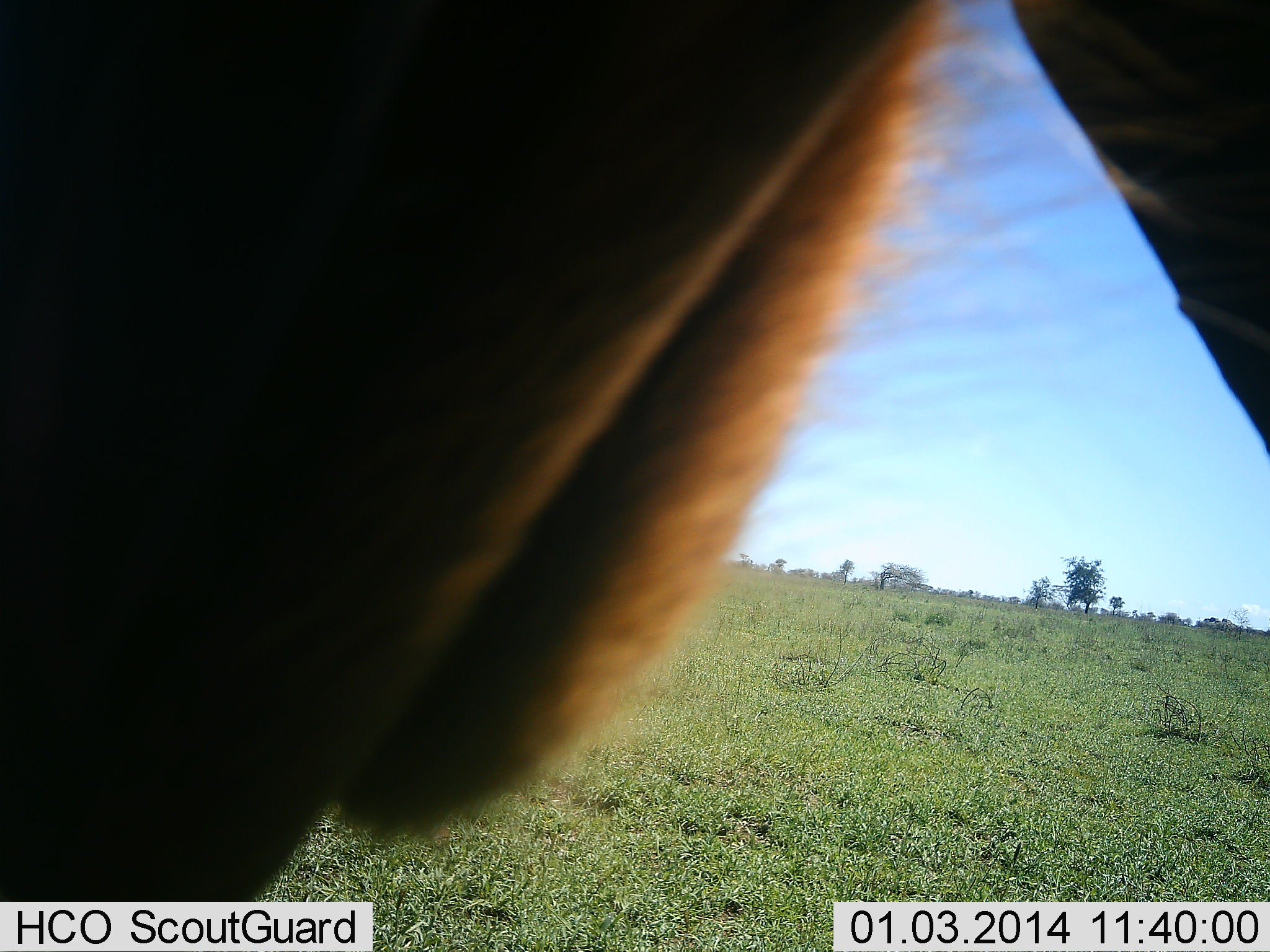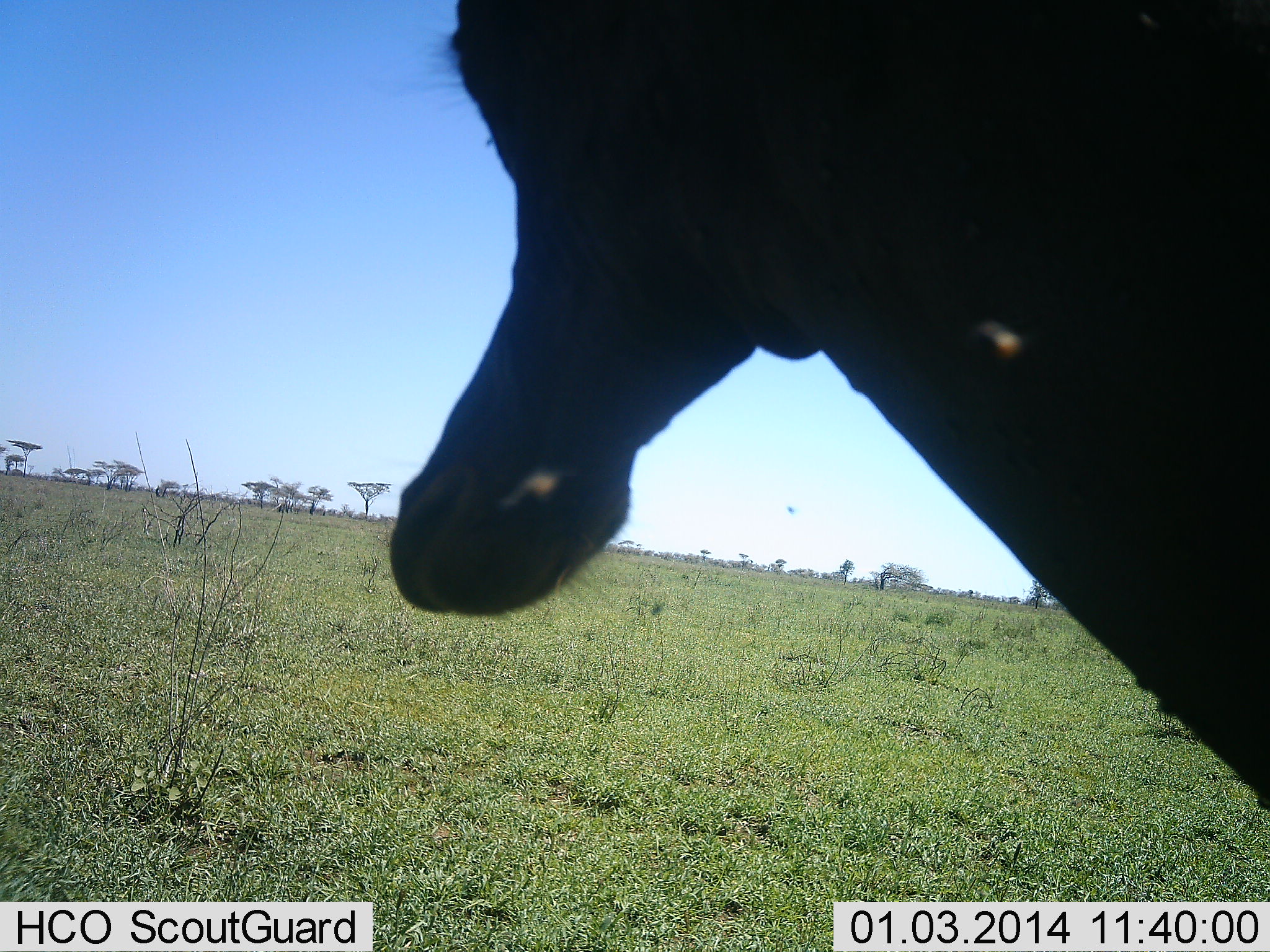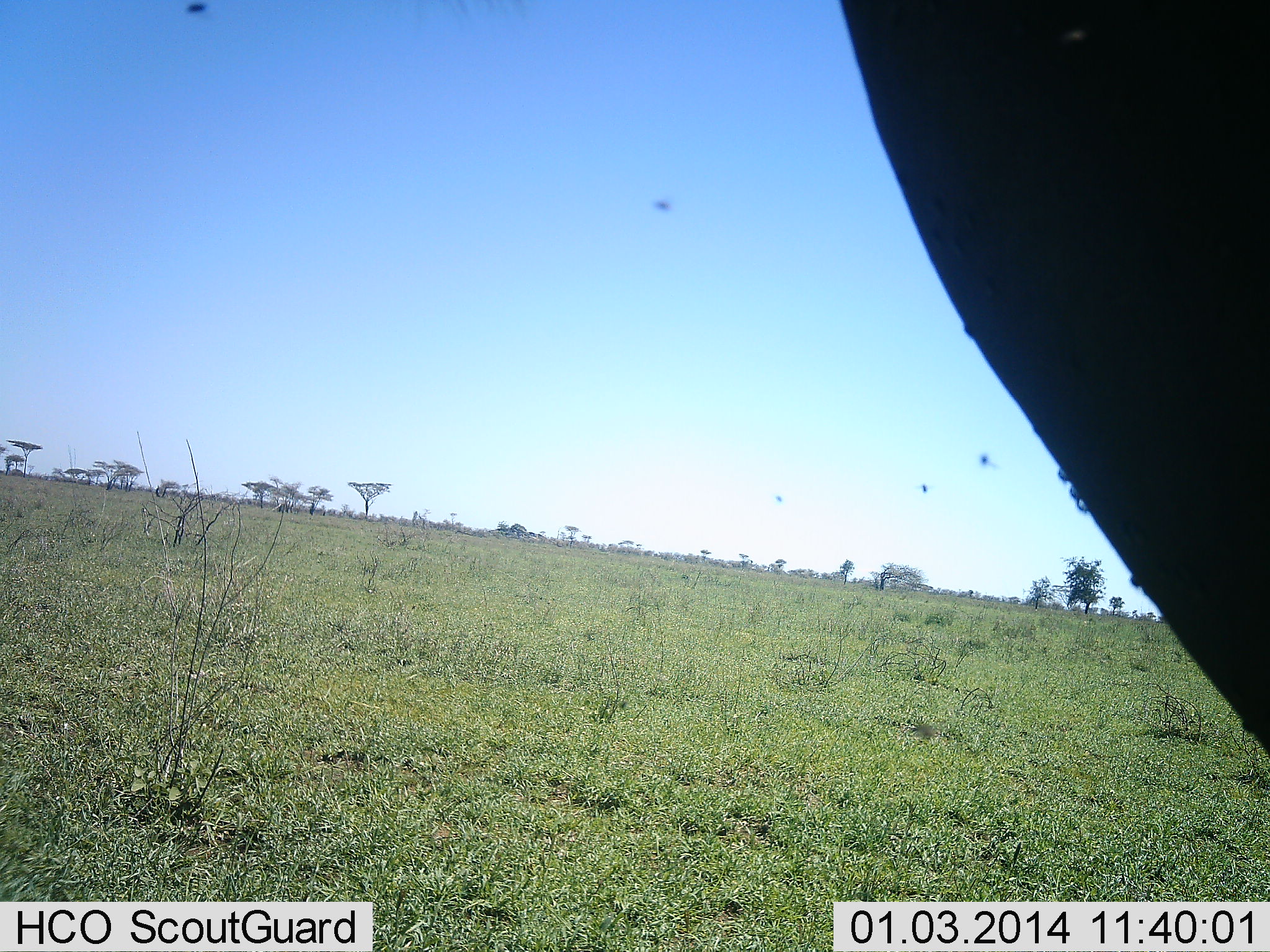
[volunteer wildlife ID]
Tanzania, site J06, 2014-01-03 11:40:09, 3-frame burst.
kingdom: Animalia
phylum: Chordata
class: Mammalia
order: Artiodactyla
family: Bovidae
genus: Alcelaphus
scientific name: Alcelaphus buselaphus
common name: hartebeest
Hartebeest (Alcelaphus buselaphus), count 1. Behavior (volunteer vote fractions): standing 80%, resting 10%, moving 10%, interacting 0%. Young present (vote fraction): 0%. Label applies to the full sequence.